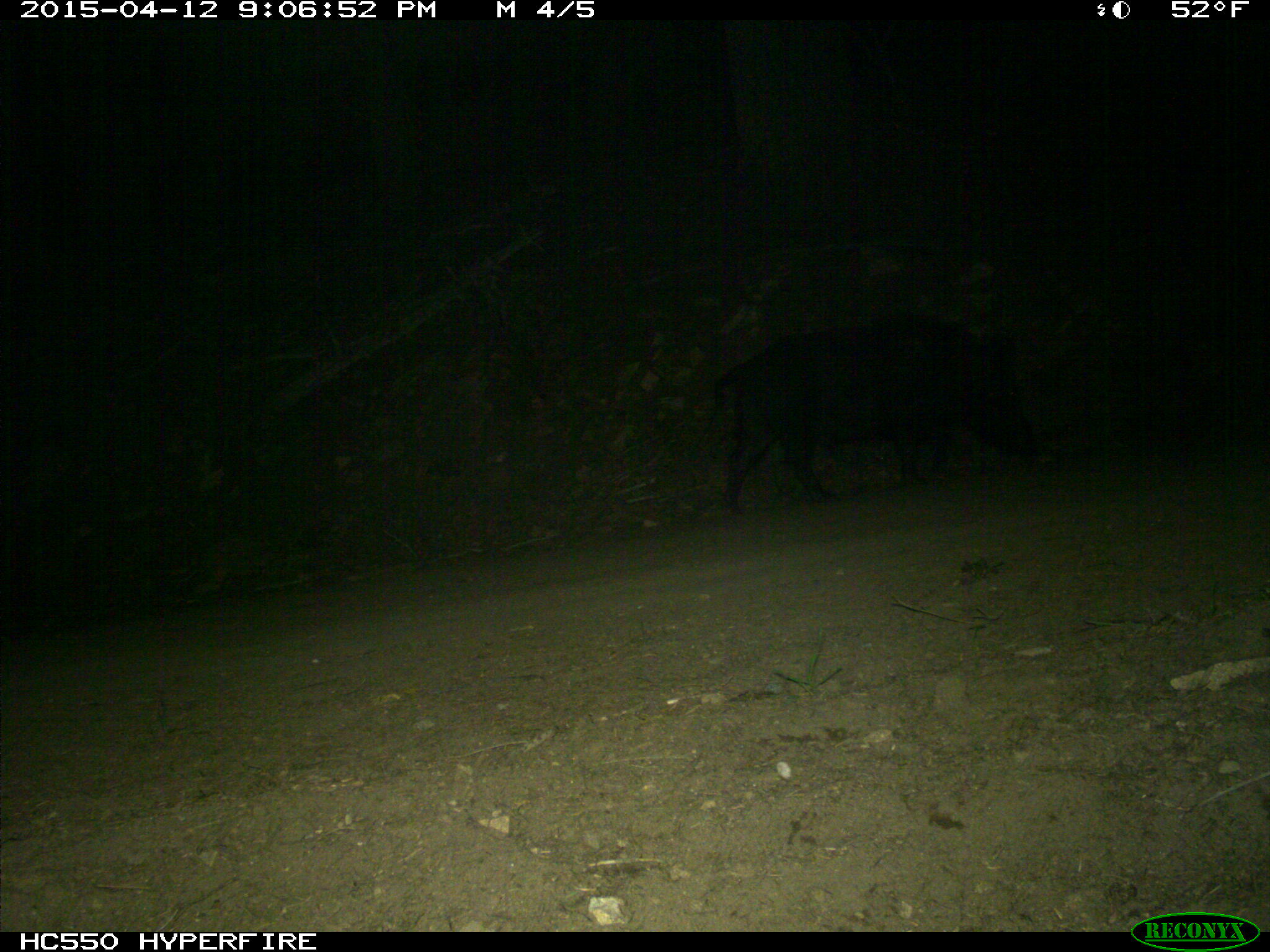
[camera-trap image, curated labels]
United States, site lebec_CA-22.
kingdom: Animalia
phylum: Chordata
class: Mammalia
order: Artiodactyla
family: Suidae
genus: Sus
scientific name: Sus scrofa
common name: wild boar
Sus scrofa (wild boar).